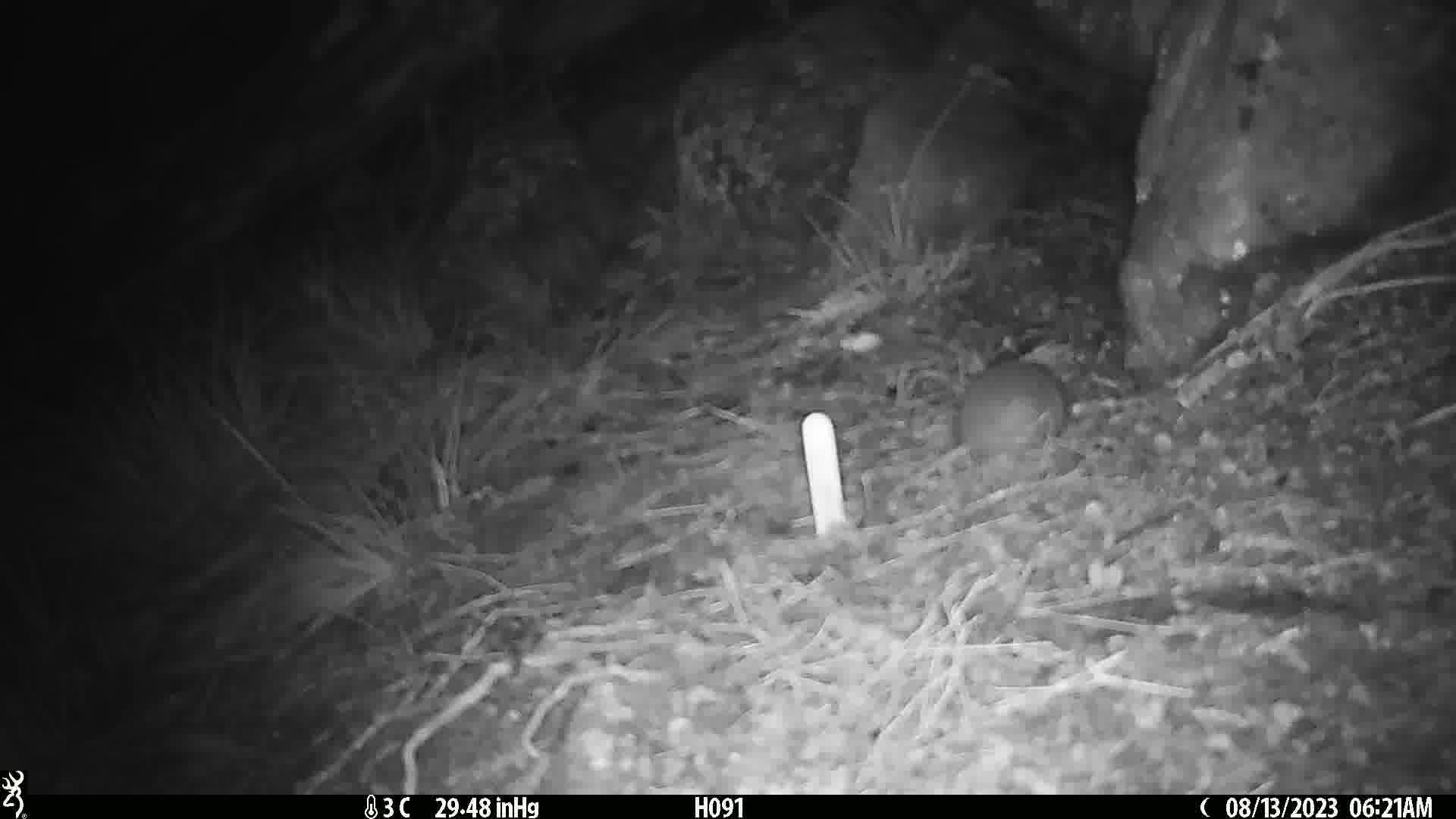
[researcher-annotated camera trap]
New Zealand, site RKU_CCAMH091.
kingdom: Animalia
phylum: Chordata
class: Mammalia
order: Rodentia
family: Muridae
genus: Rattus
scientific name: Rattus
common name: rat